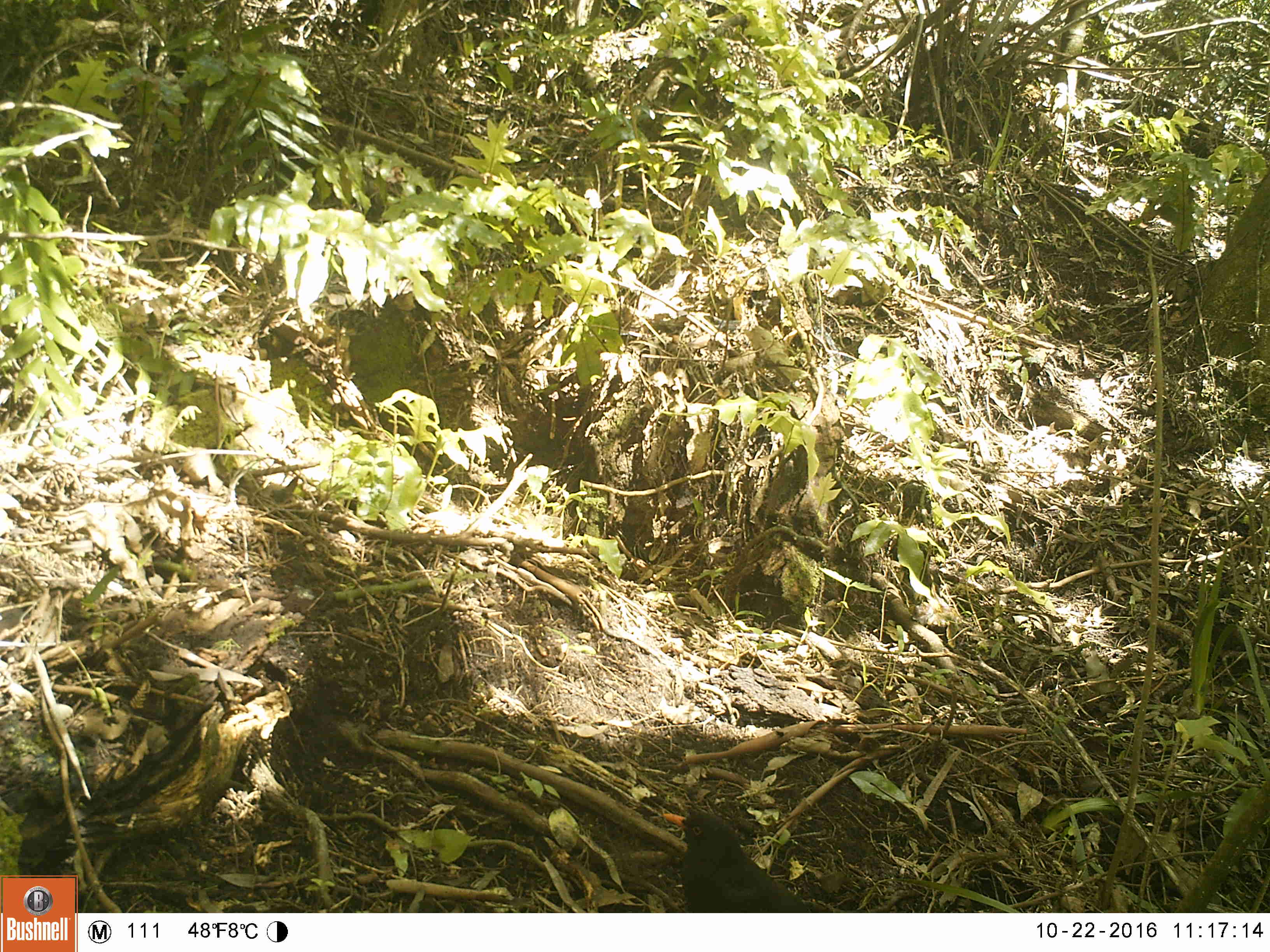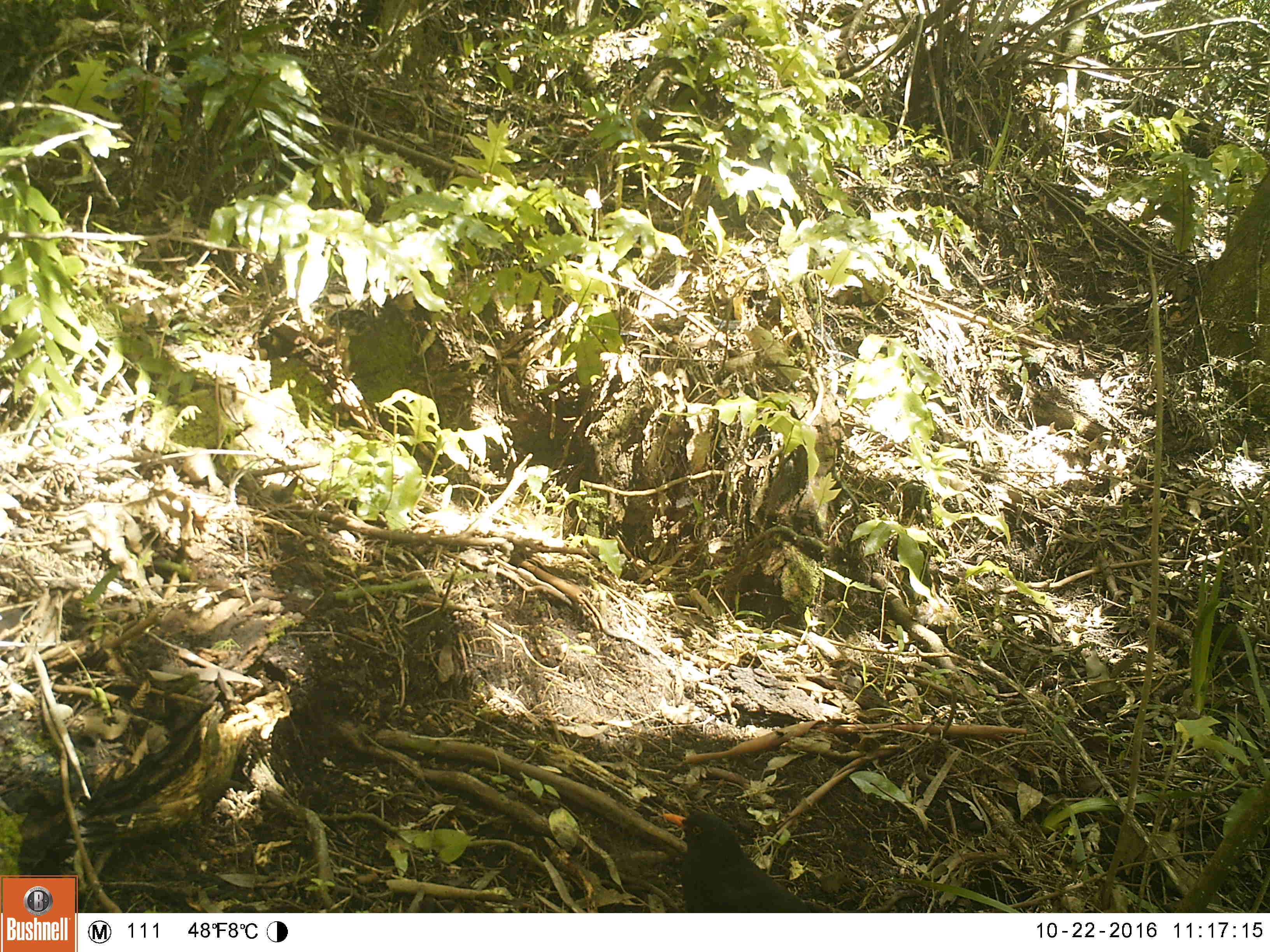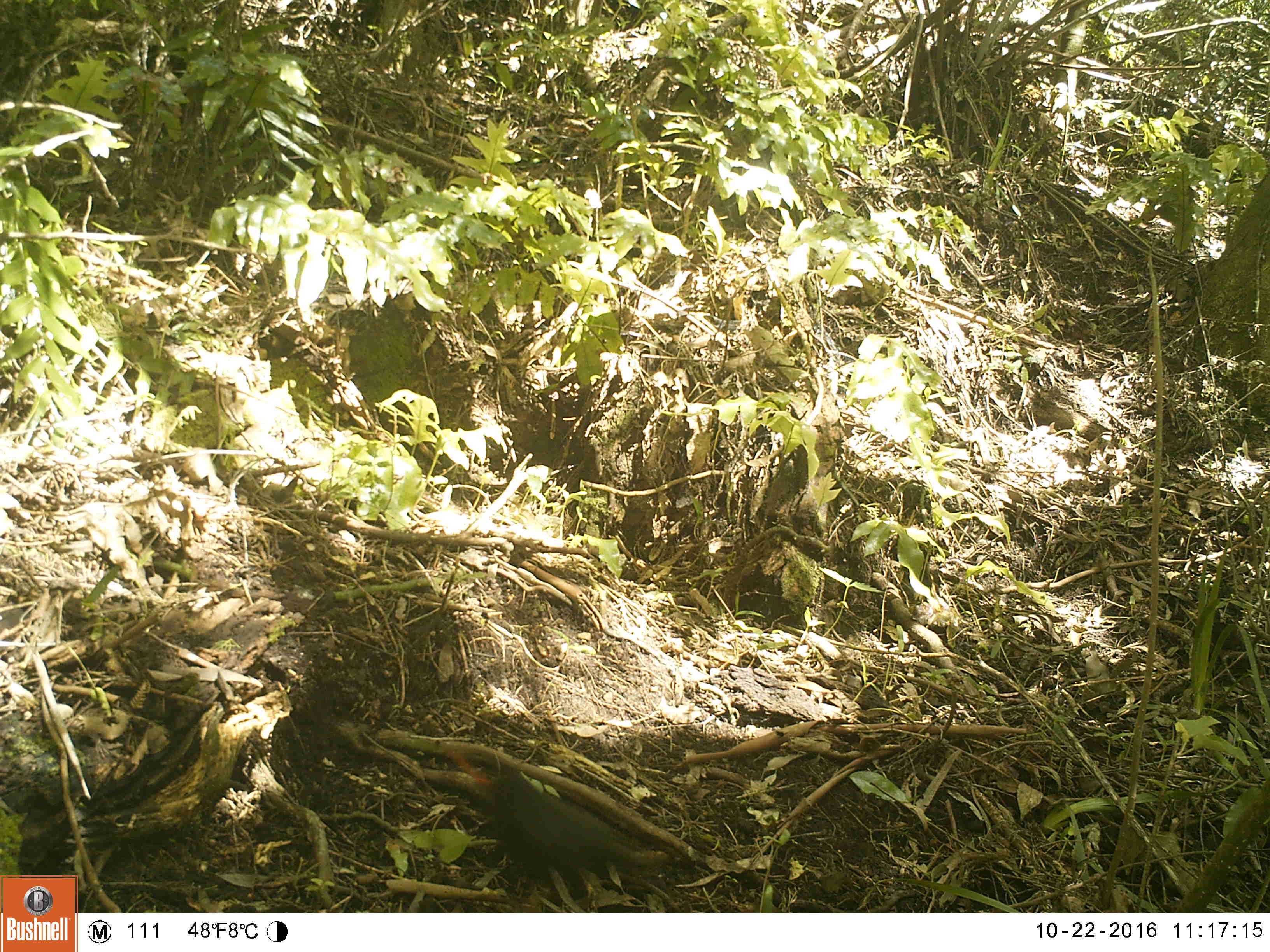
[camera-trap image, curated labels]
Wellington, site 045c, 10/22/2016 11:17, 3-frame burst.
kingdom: Animalia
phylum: Chordata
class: Aves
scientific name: Aves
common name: bird